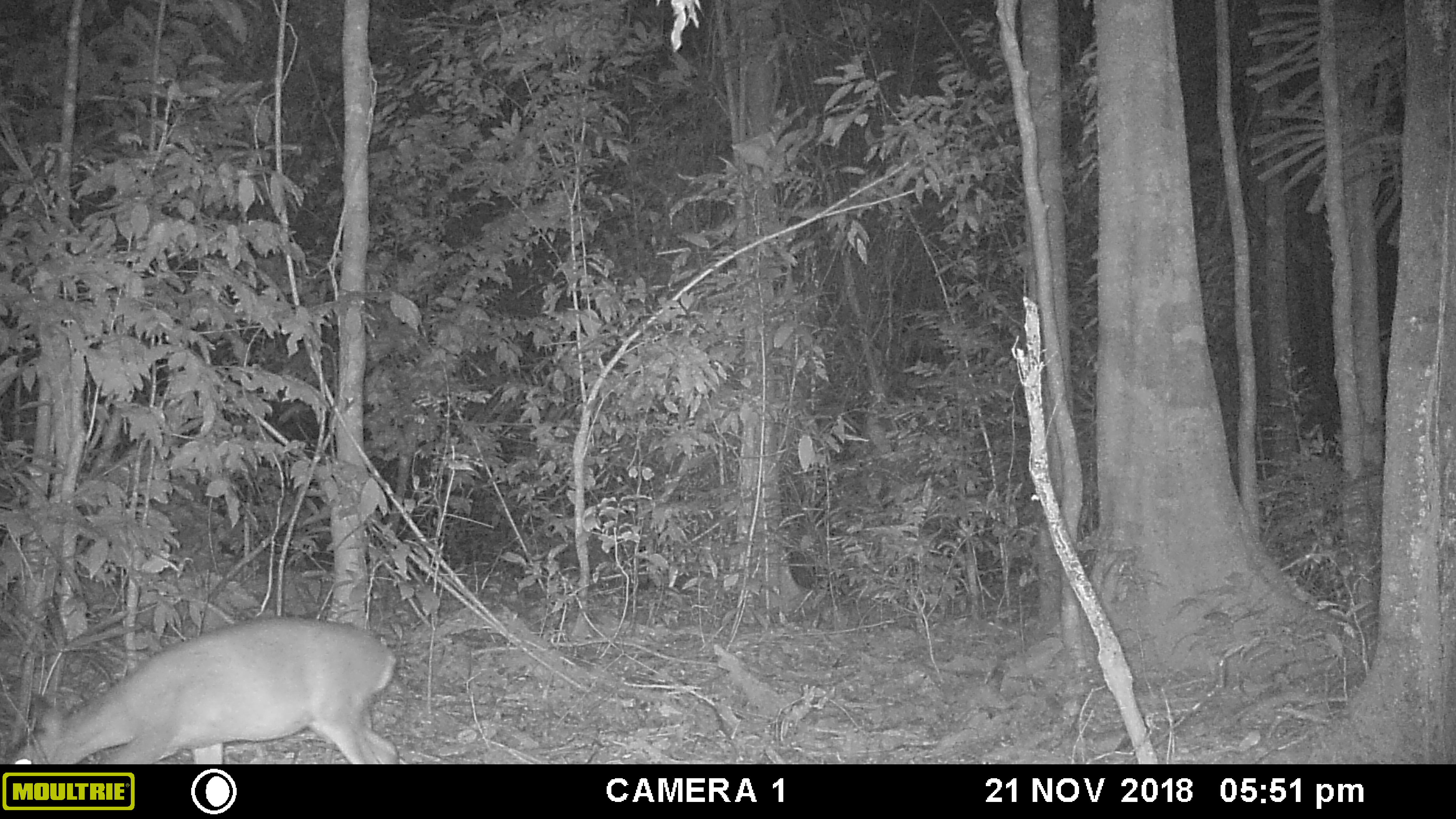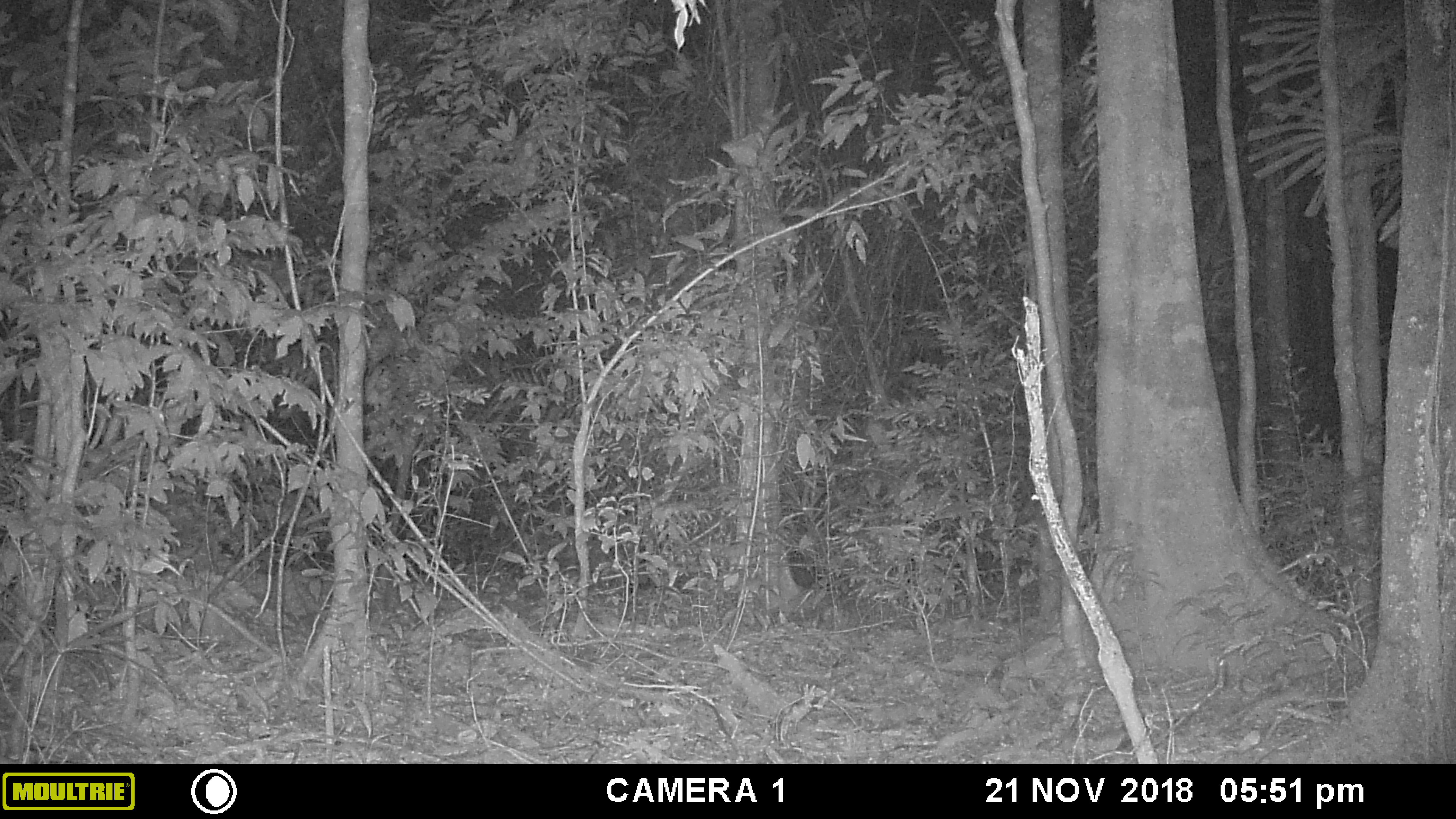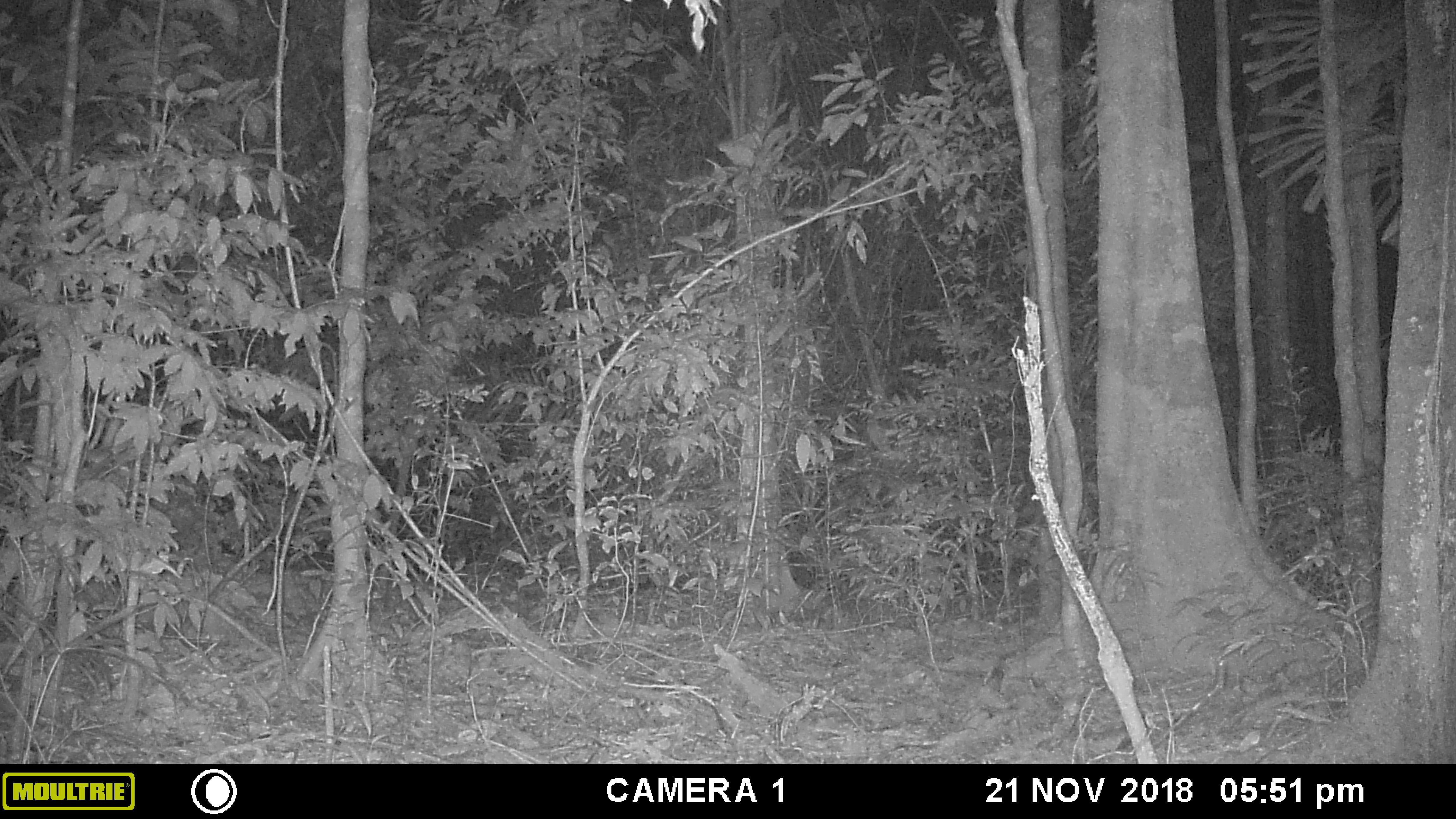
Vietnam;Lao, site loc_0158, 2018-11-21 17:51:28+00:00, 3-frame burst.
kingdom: Animalia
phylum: Chordata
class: Mammalia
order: Artiodactyla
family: Cervidae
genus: Muntiacus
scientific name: Muntiacus vuquangensis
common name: large-antlered muntjac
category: large antlered muntjac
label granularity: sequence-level